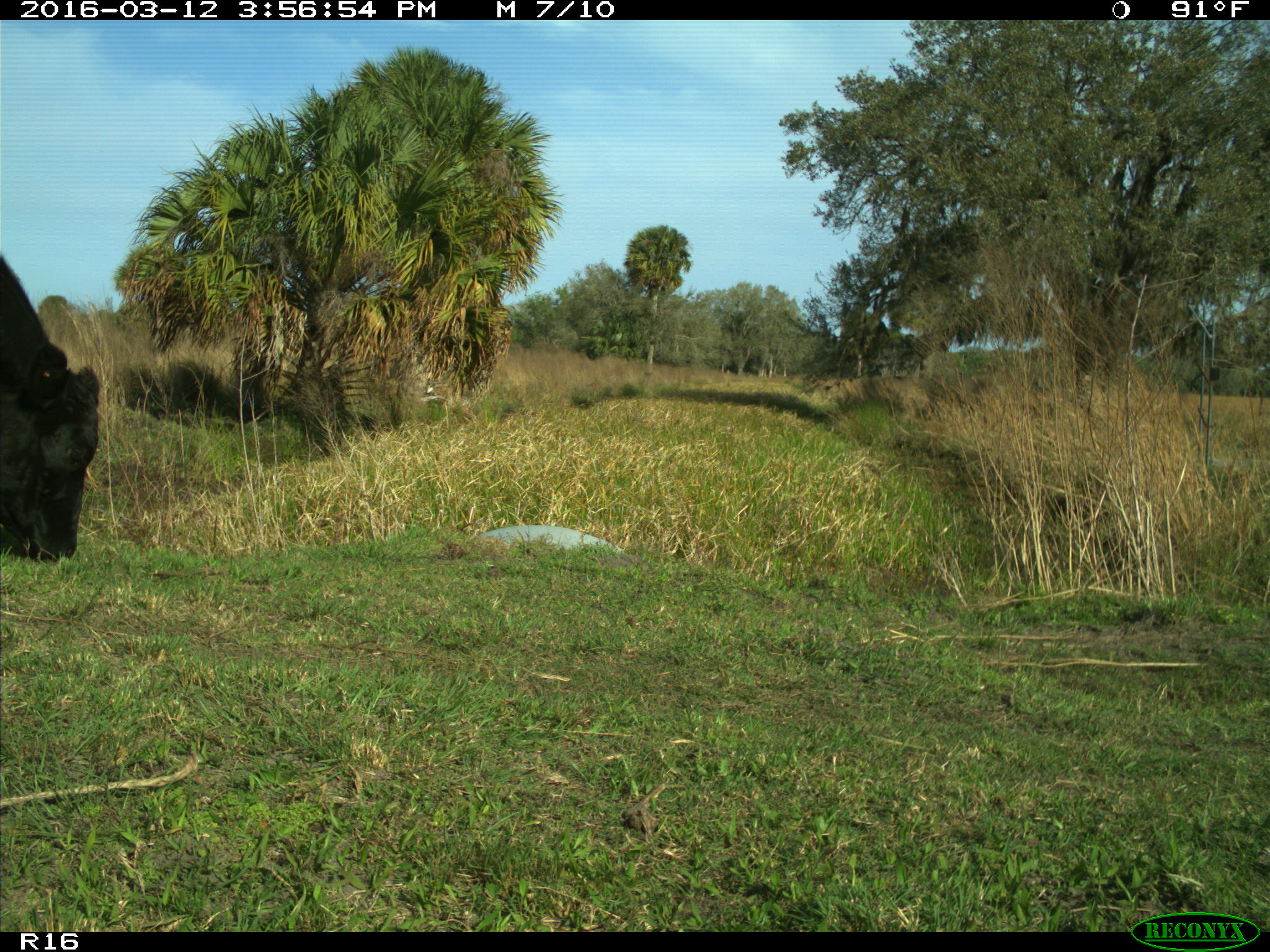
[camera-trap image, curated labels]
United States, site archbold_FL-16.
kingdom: Animalia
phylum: Chordata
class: Mammalia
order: Artiodactyla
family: Bovidae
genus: Bos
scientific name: Bos taurus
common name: domestic cow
Bos taurus (domestic cow).